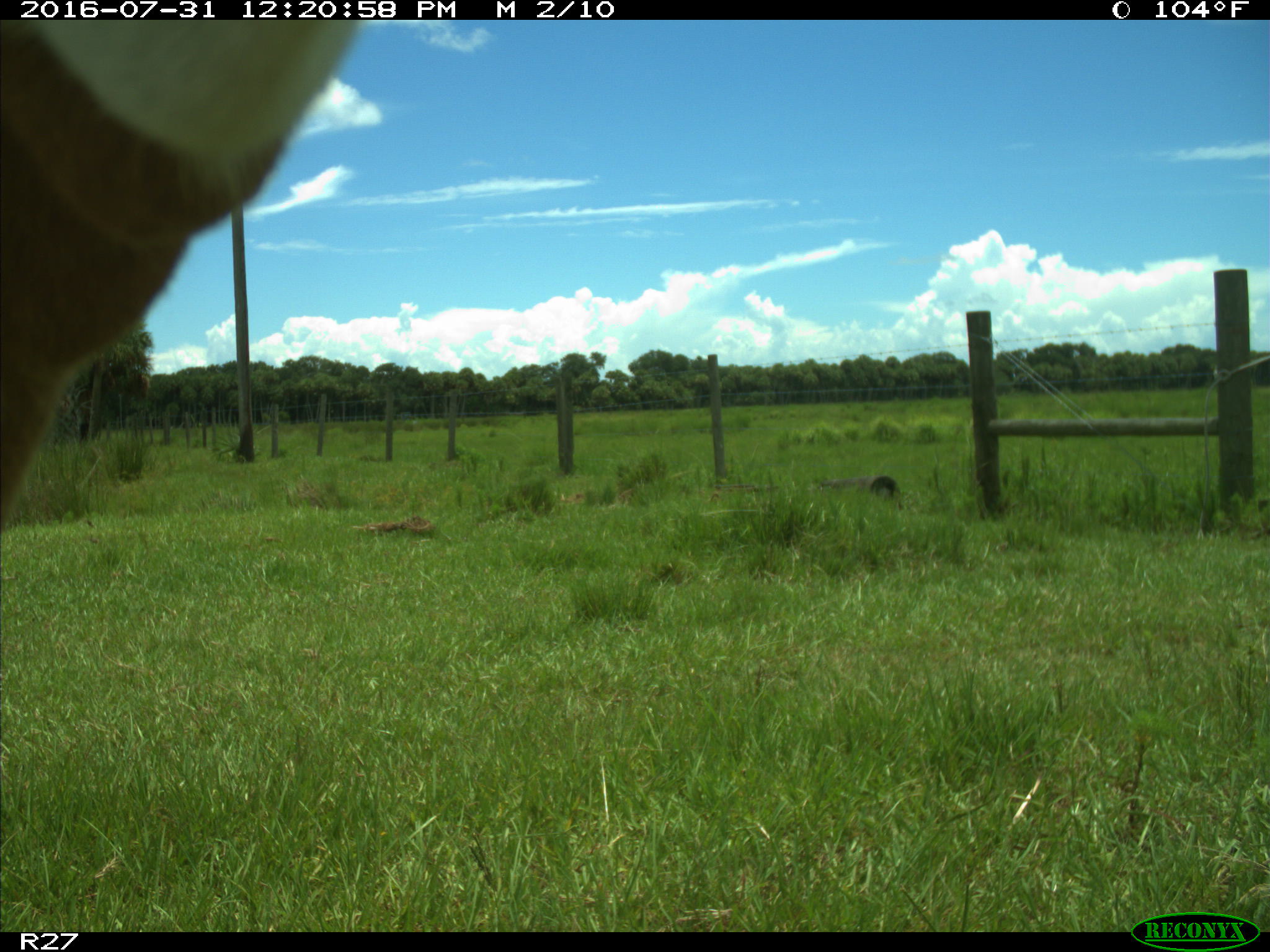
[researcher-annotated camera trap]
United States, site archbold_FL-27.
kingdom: Animalia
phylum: Chordata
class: Mammalia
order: Artiodactyla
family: Bovidae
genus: Bos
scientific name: Bos taurus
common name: domestic cow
Bos taurus (domestic cow).